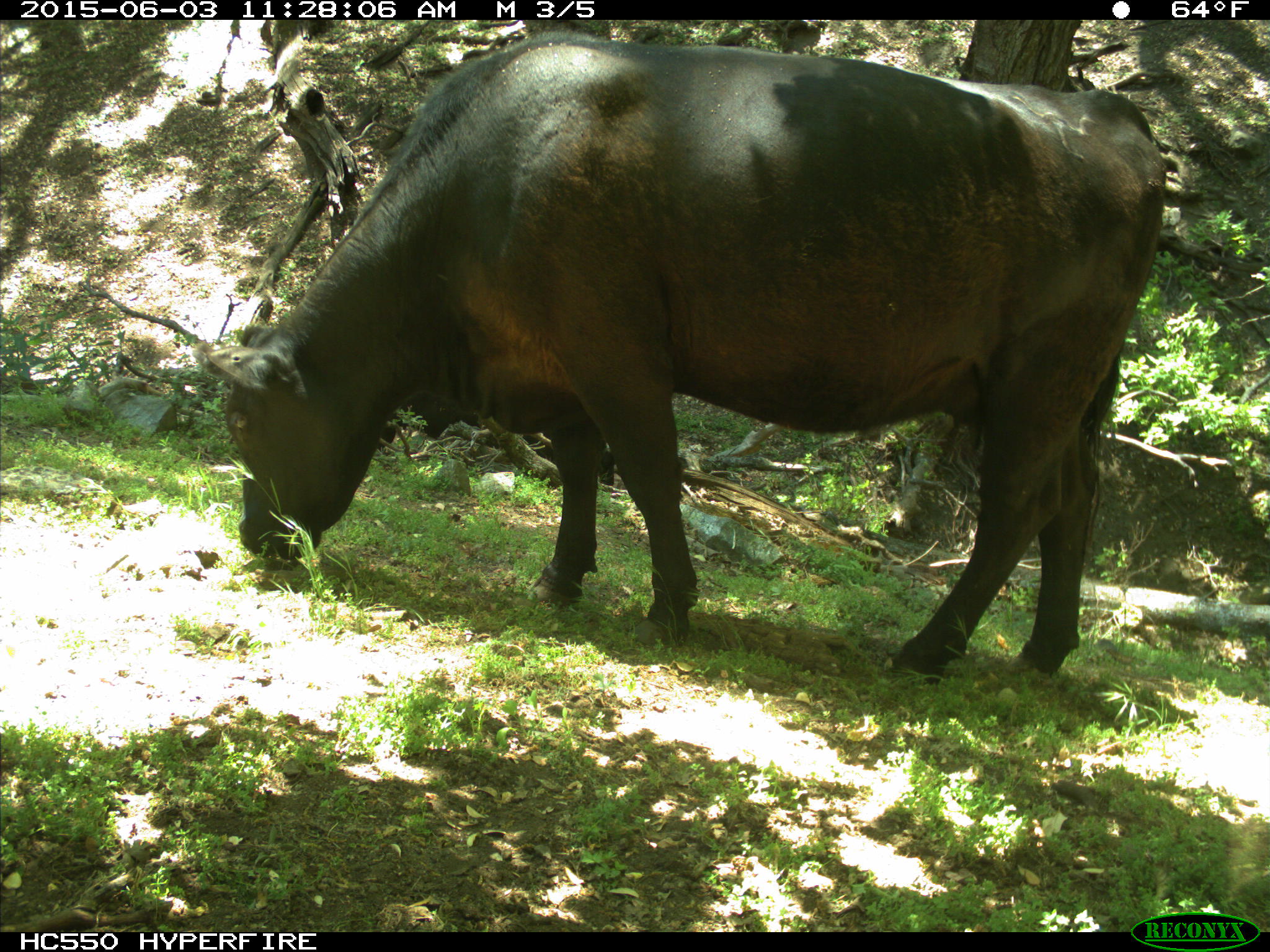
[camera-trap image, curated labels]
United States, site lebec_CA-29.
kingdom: Animalia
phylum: Chordata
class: Mammalia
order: Artiodactyla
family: Bovidae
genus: Bos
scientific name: Bos taurus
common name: domestic cow